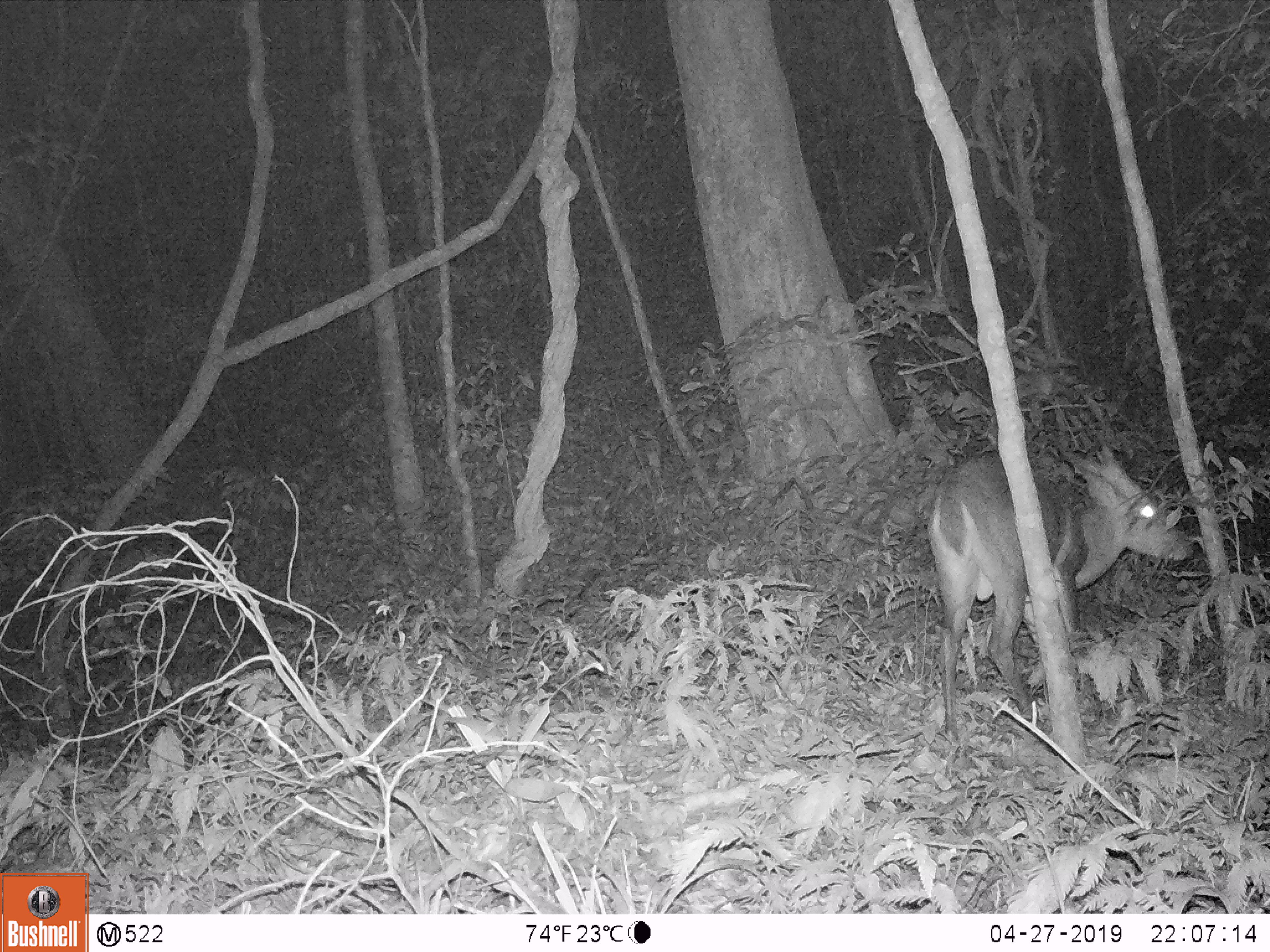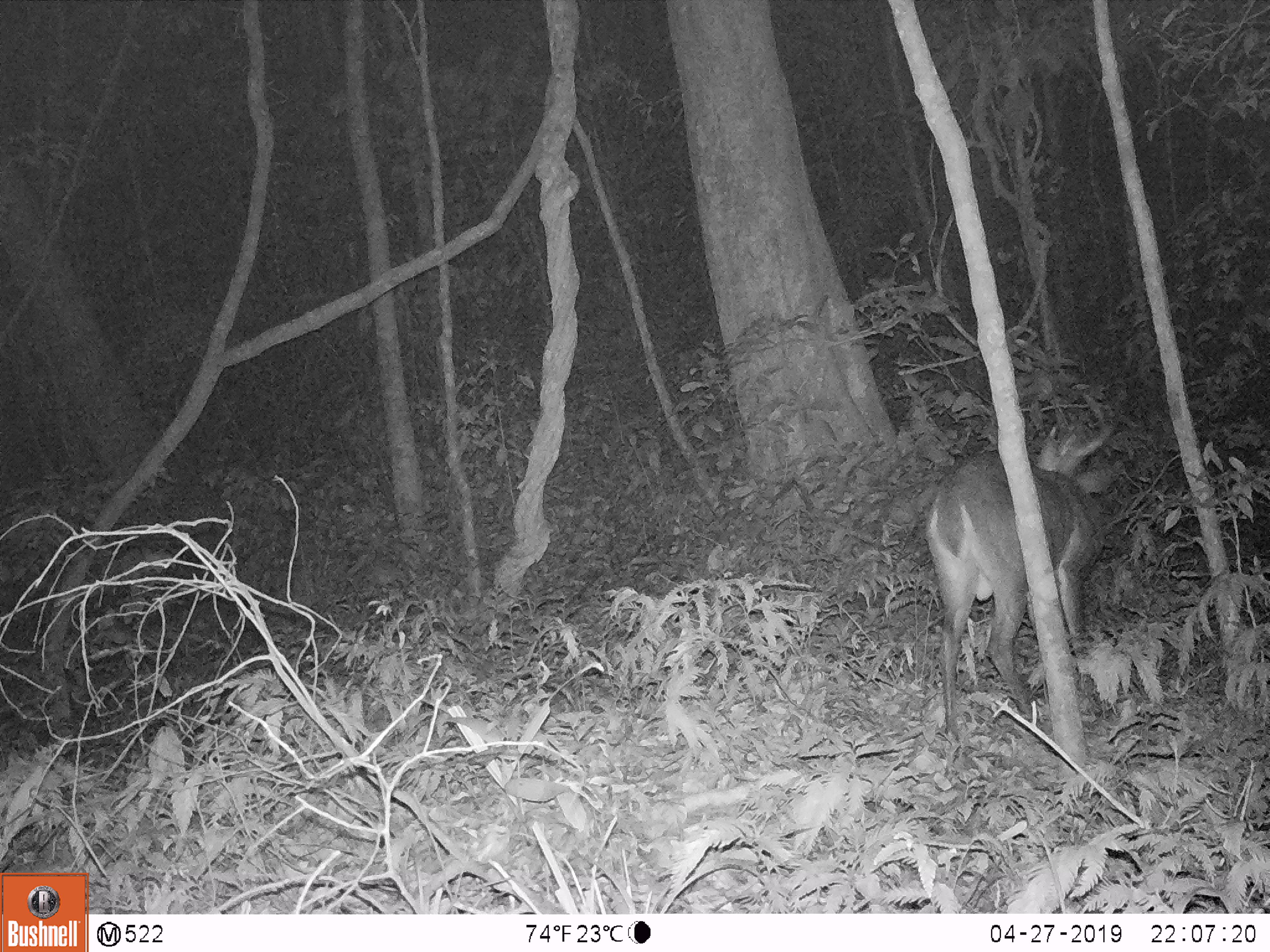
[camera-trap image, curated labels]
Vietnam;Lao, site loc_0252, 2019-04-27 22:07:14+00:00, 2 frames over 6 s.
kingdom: Animalia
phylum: Chordata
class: Mammalia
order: Artiodactyla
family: Cervidae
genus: Muntiacus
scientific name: Muntiacus vuquangensis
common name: large-antlered muntjac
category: large antlered muntjac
Large antlered muntjac (large-antlered muntjac) (Muntiacus vuquangensis). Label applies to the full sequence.